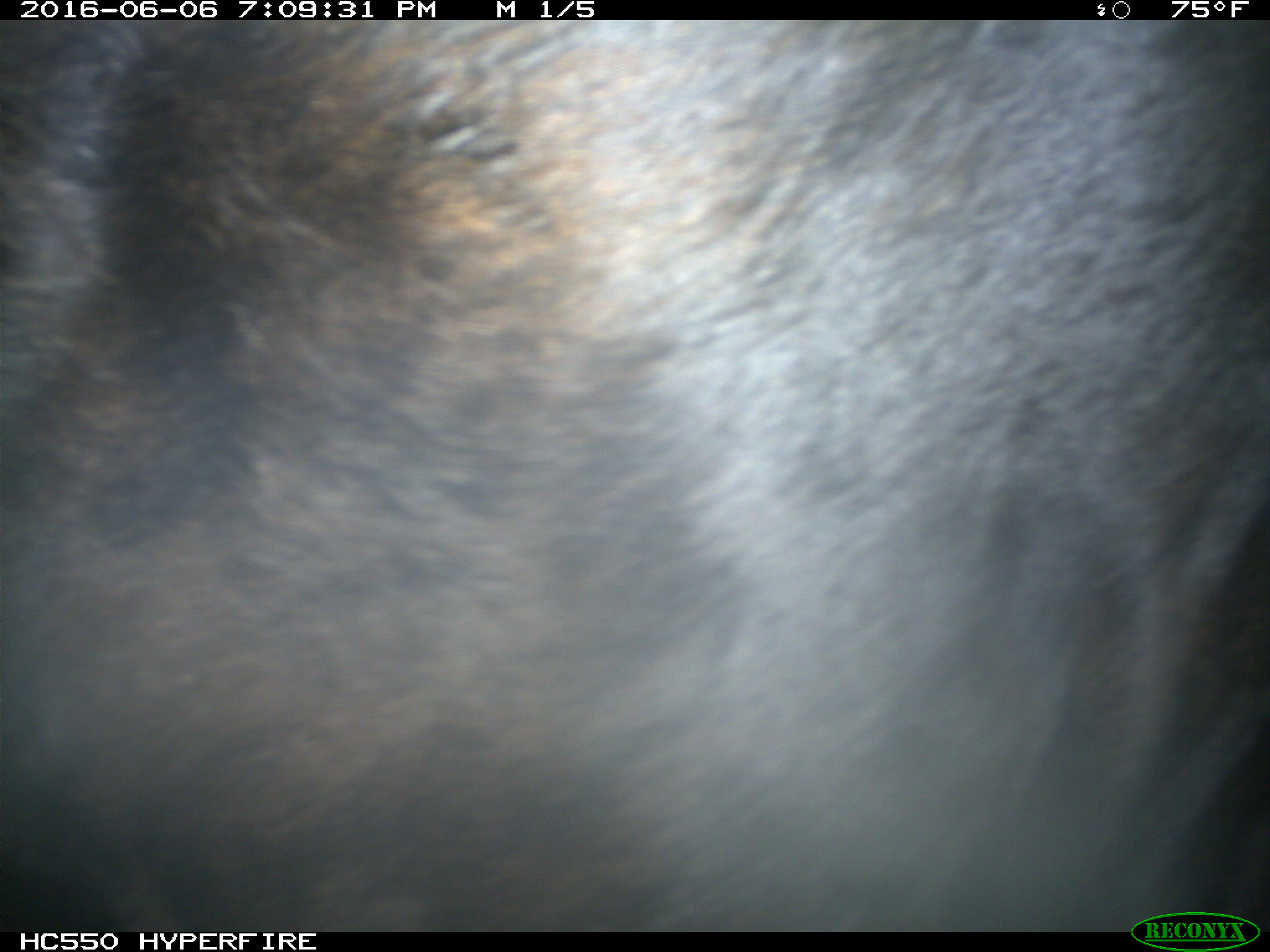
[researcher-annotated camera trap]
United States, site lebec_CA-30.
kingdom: Animalia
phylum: Chordata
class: Mammalia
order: Artiodactyla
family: Bovidae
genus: Bos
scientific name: Bos taurus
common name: domestic cow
Bos taurus (domestic cow).